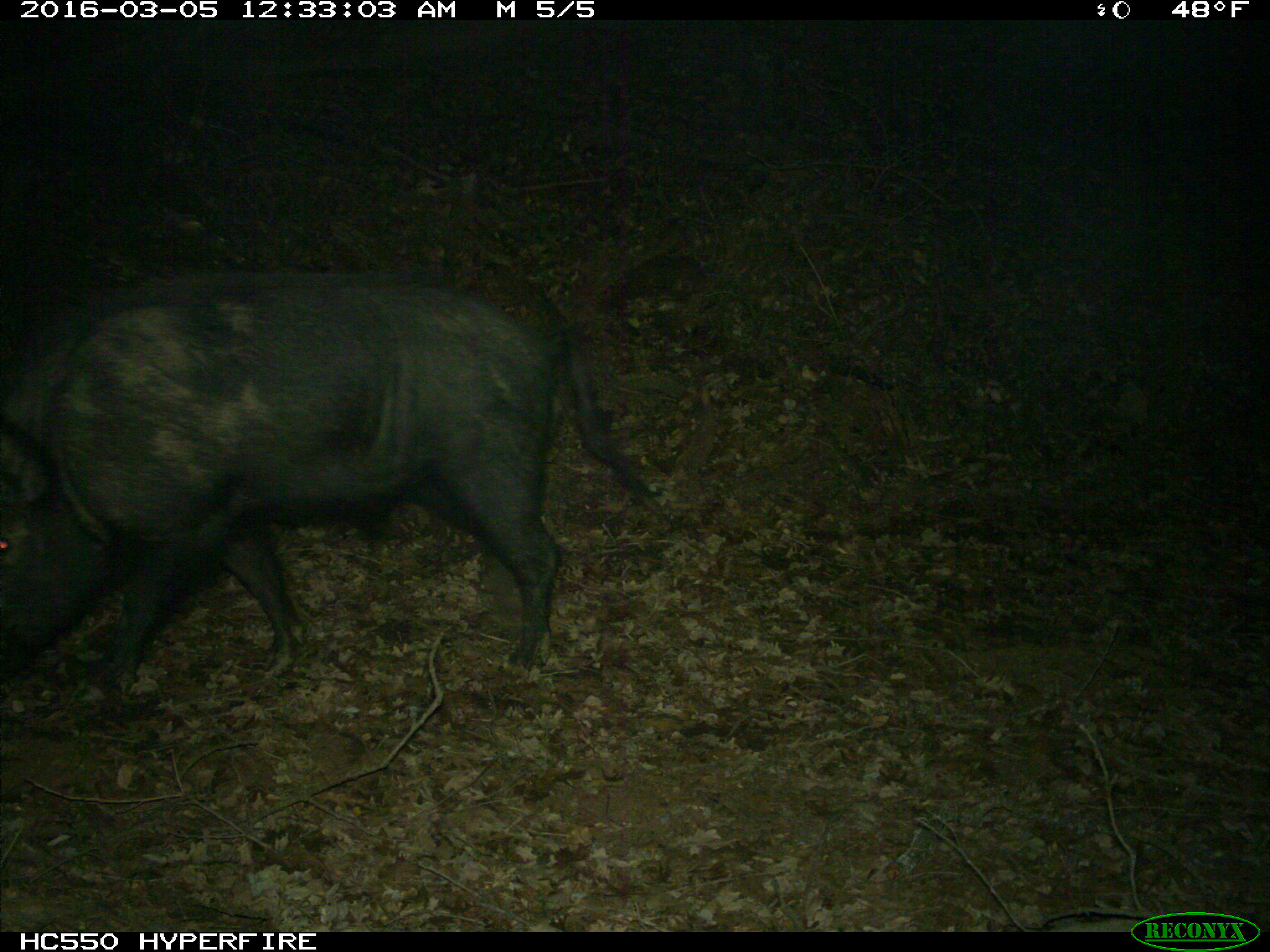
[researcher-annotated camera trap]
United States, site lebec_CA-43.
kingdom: Animalia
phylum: Chordata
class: Mammalia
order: Artiodactyla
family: Suidae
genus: Sus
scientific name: Sus scrofa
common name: wild boar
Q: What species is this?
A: Sus scrofa (wild boar).